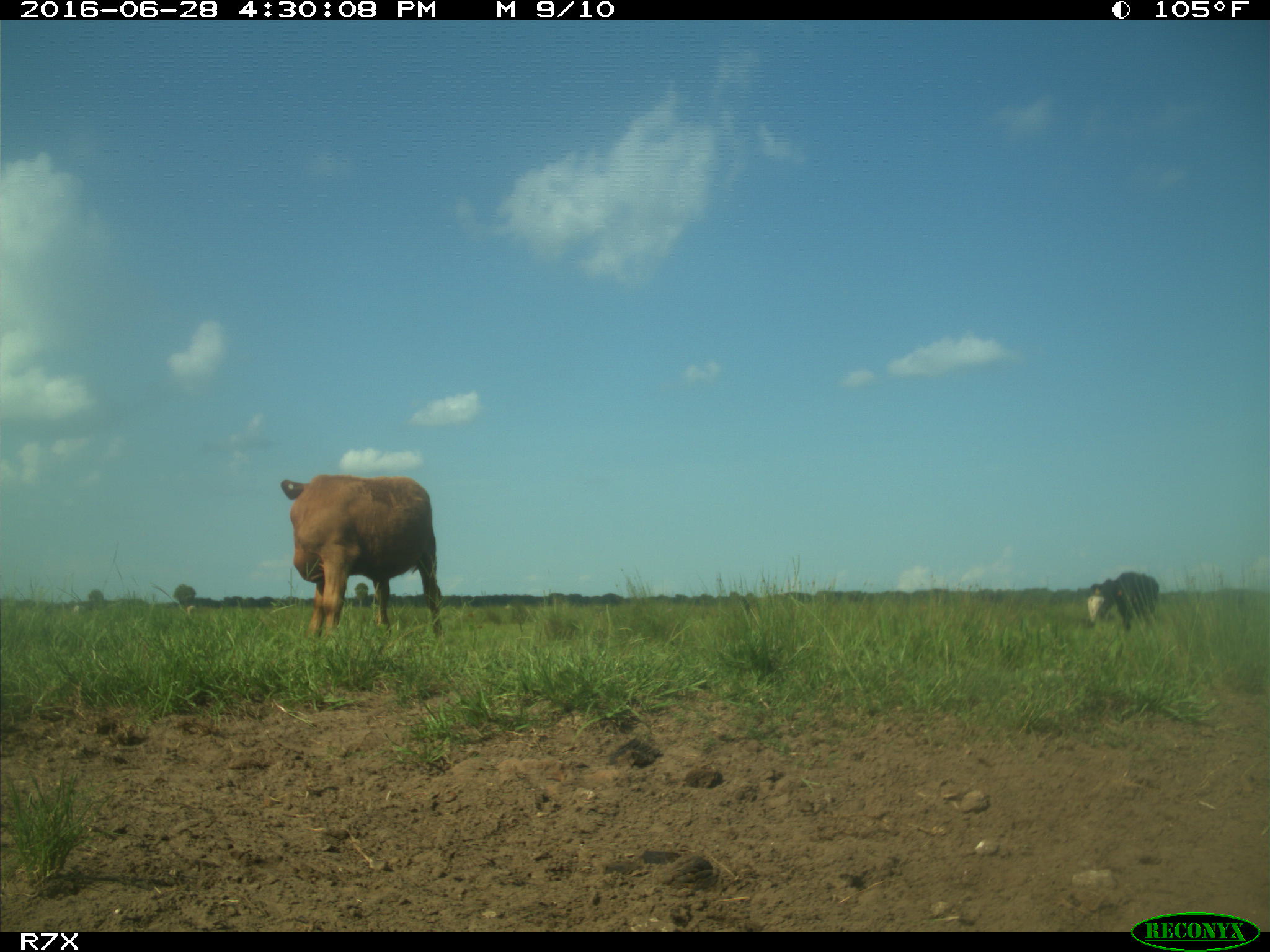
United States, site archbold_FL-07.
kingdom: Animalia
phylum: Chordata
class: Mammalia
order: Artiodactyla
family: Bovidae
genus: Bos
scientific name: Bos taurus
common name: domestic cow